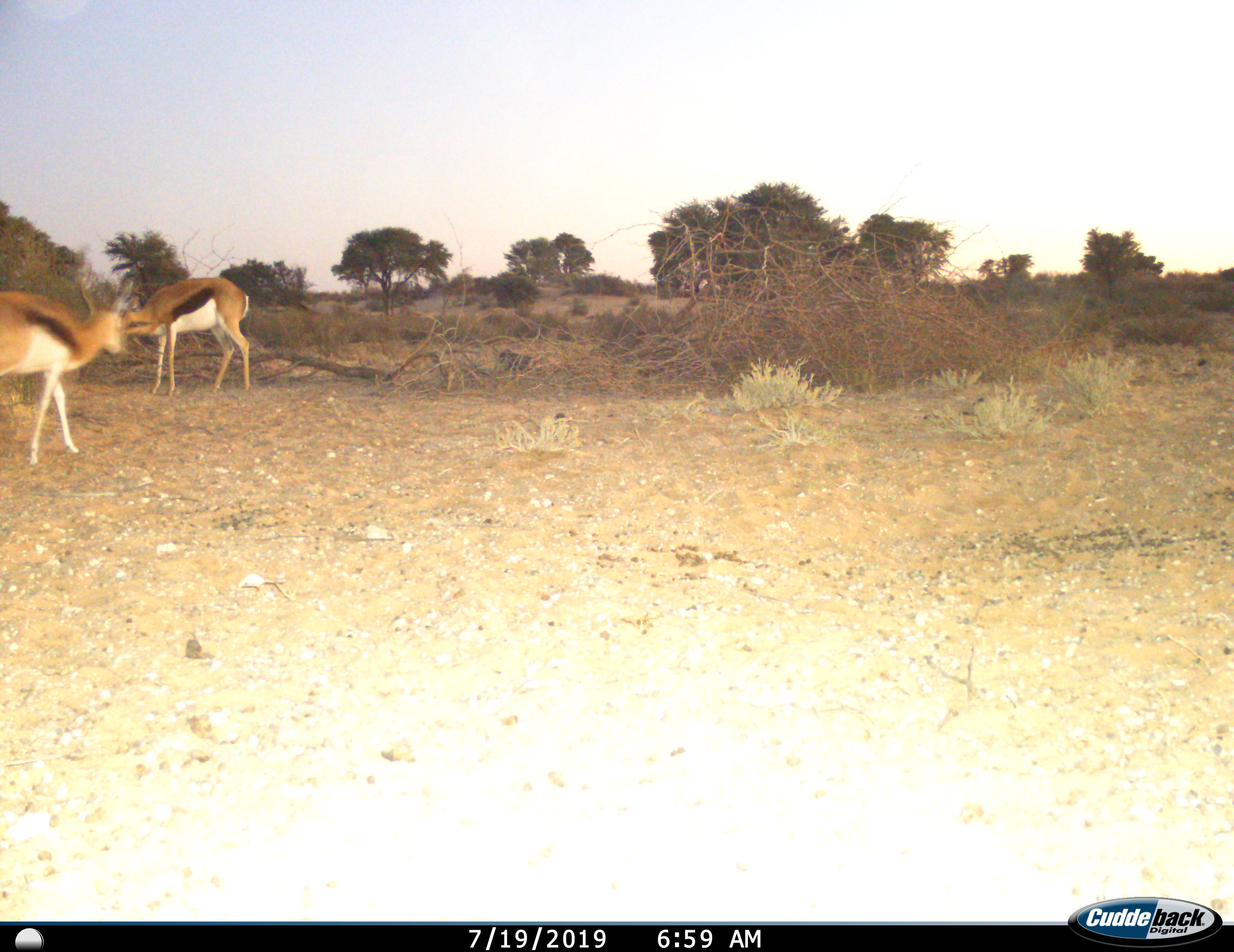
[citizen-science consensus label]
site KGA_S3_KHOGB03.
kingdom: Animalia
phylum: Chordata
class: Mammalia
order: Artiodactyla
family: Bovidae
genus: Antidorcas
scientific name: Antidorcas marsupialis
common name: springbok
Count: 2.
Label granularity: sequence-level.